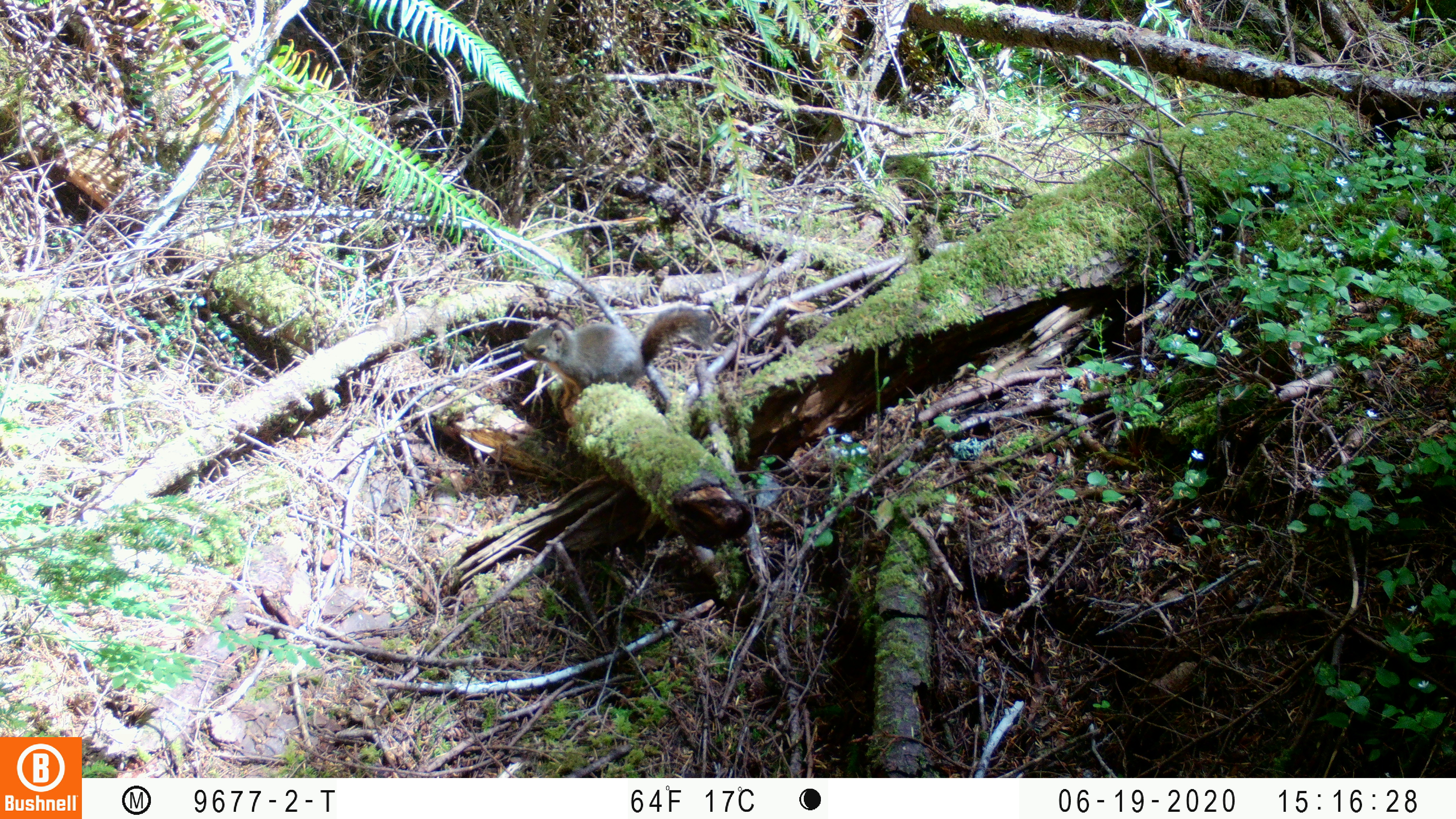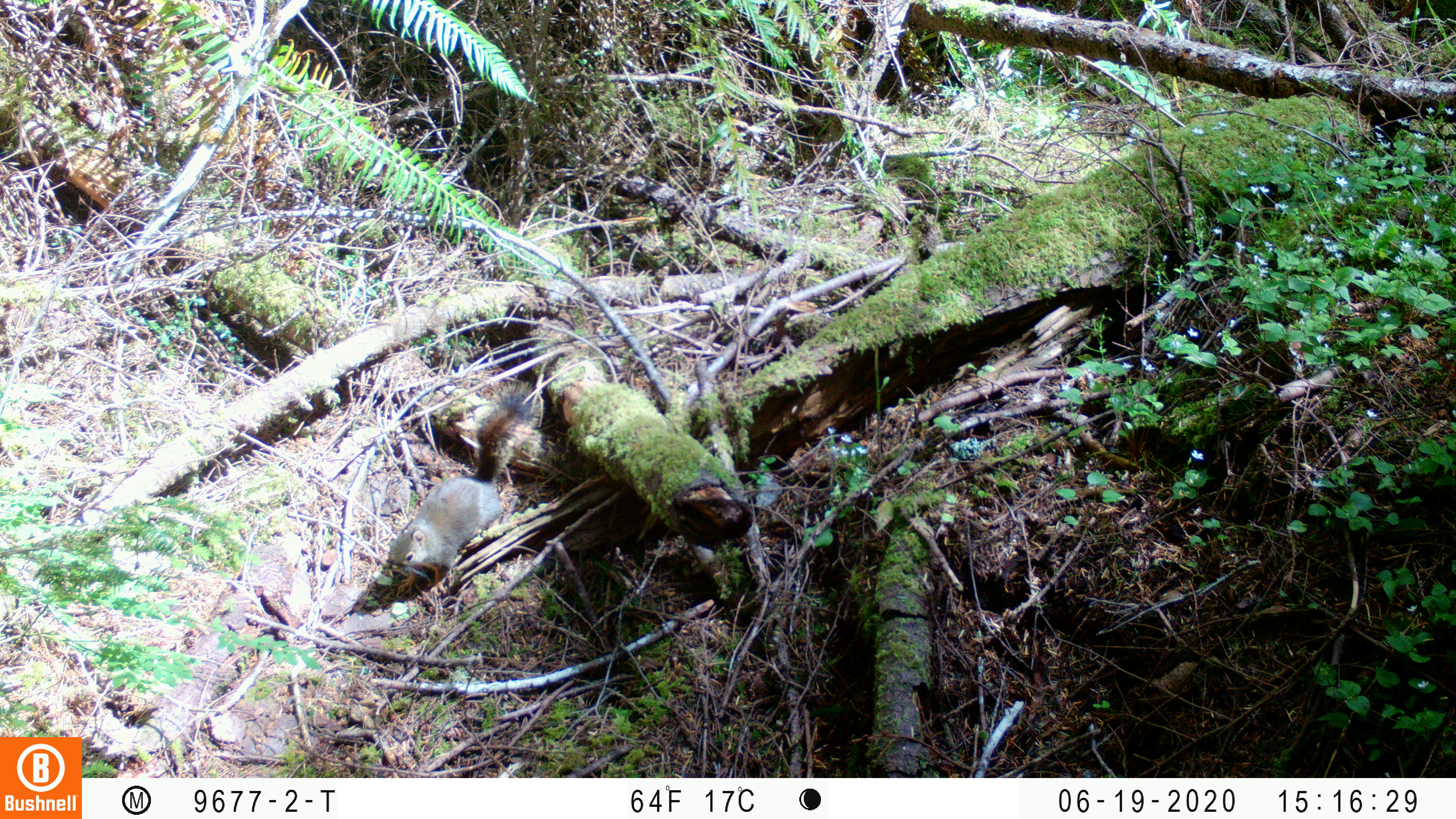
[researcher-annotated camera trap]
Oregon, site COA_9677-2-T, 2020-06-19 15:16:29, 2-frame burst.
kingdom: Animalia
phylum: Chordata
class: Mammalia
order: Rodentia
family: Sciuridae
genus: Tamiasciurus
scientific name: Tamiasciurus douglasii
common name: douglas squirrel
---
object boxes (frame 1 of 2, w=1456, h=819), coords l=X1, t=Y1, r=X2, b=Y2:
douglas squirrel: l=520, t=304, r=712, b=414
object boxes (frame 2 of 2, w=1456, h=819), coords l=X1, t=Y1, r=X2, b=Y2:
douglas squirrel: l=386, t=398, r=524, b=591